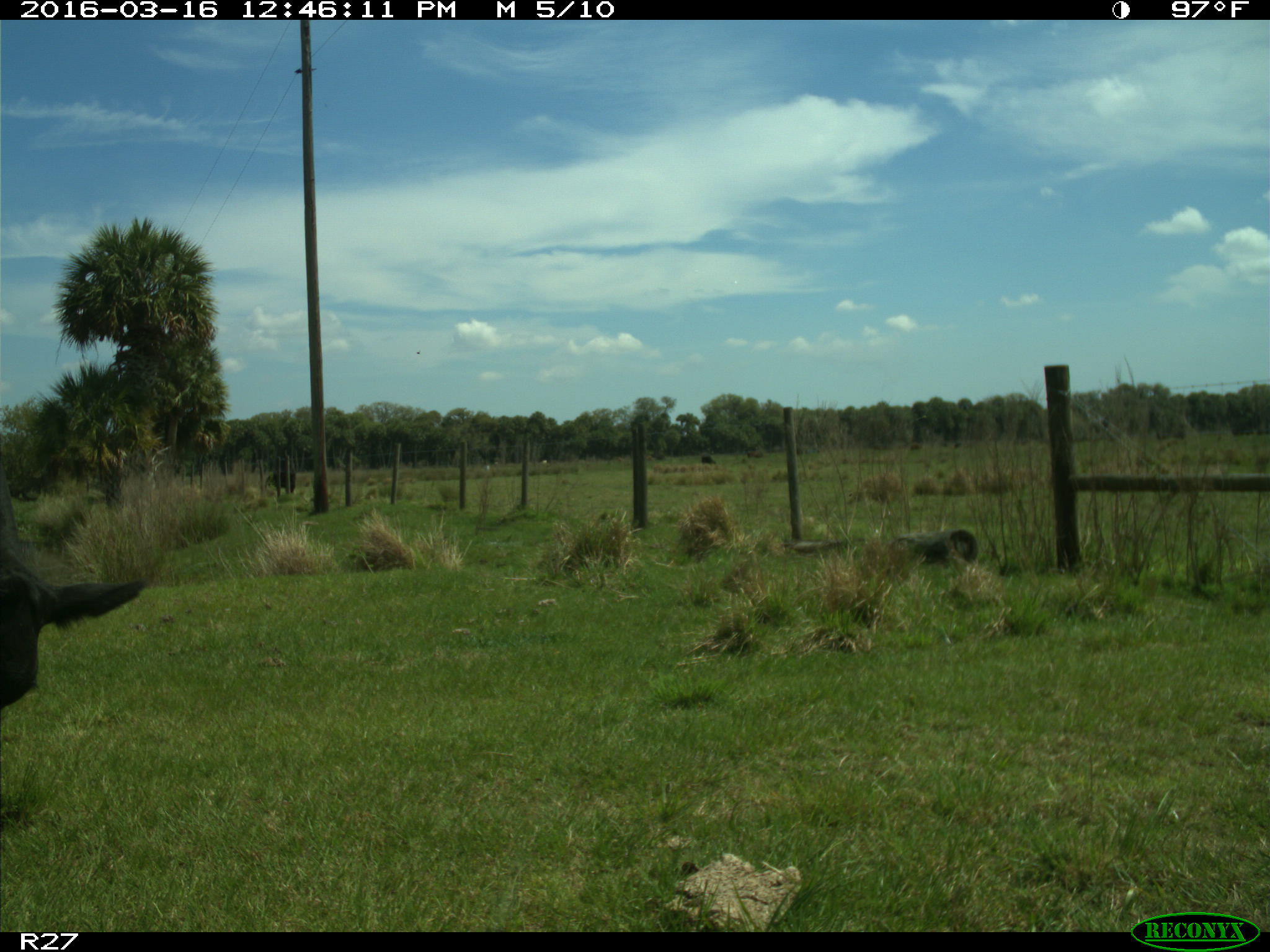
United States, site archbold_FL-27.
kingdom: Animalia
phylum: Chordata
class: Mammalia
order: Artiodactyla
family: Bovidae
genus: Bos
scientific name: Bos taurus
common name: domestic cow